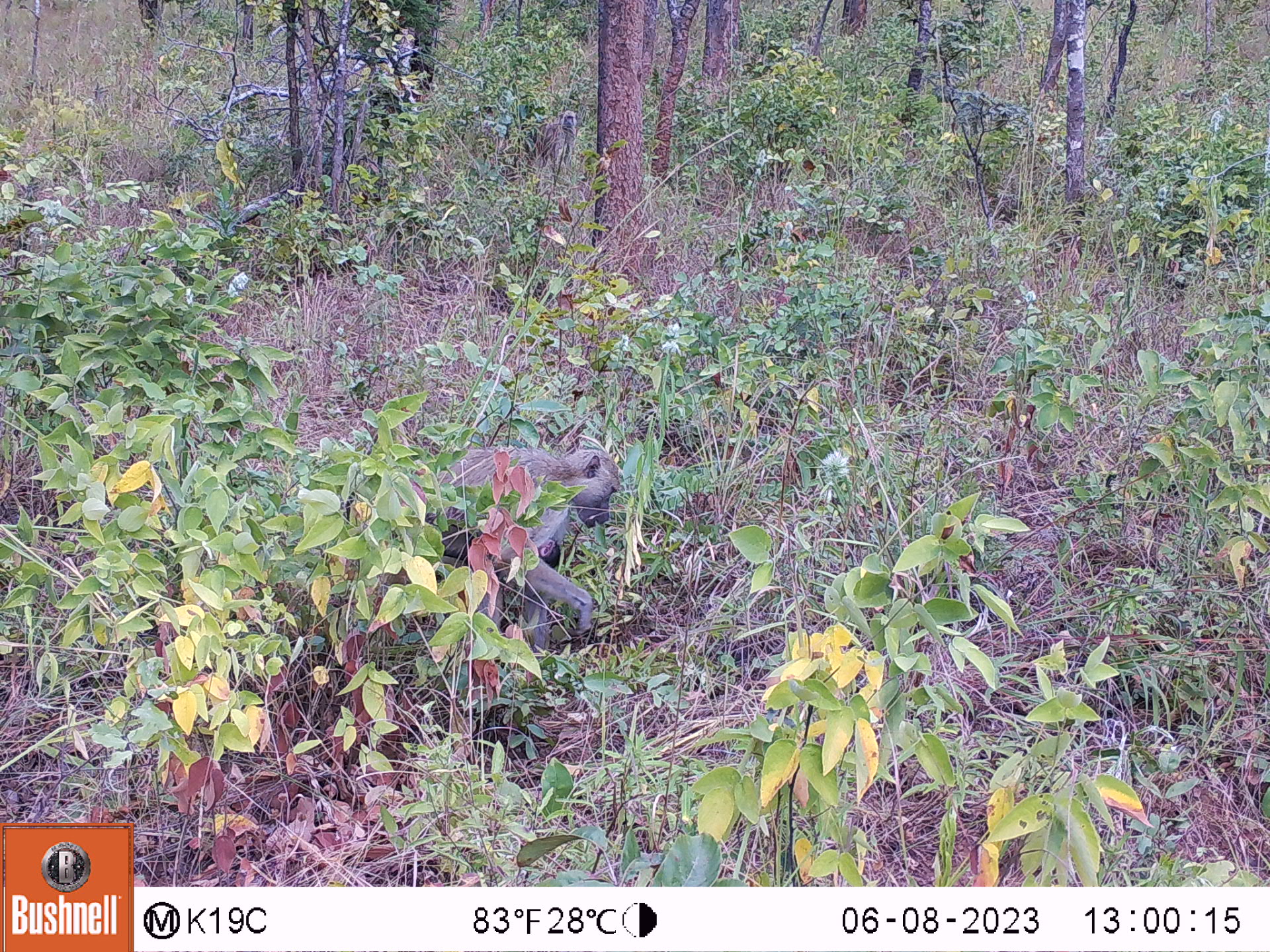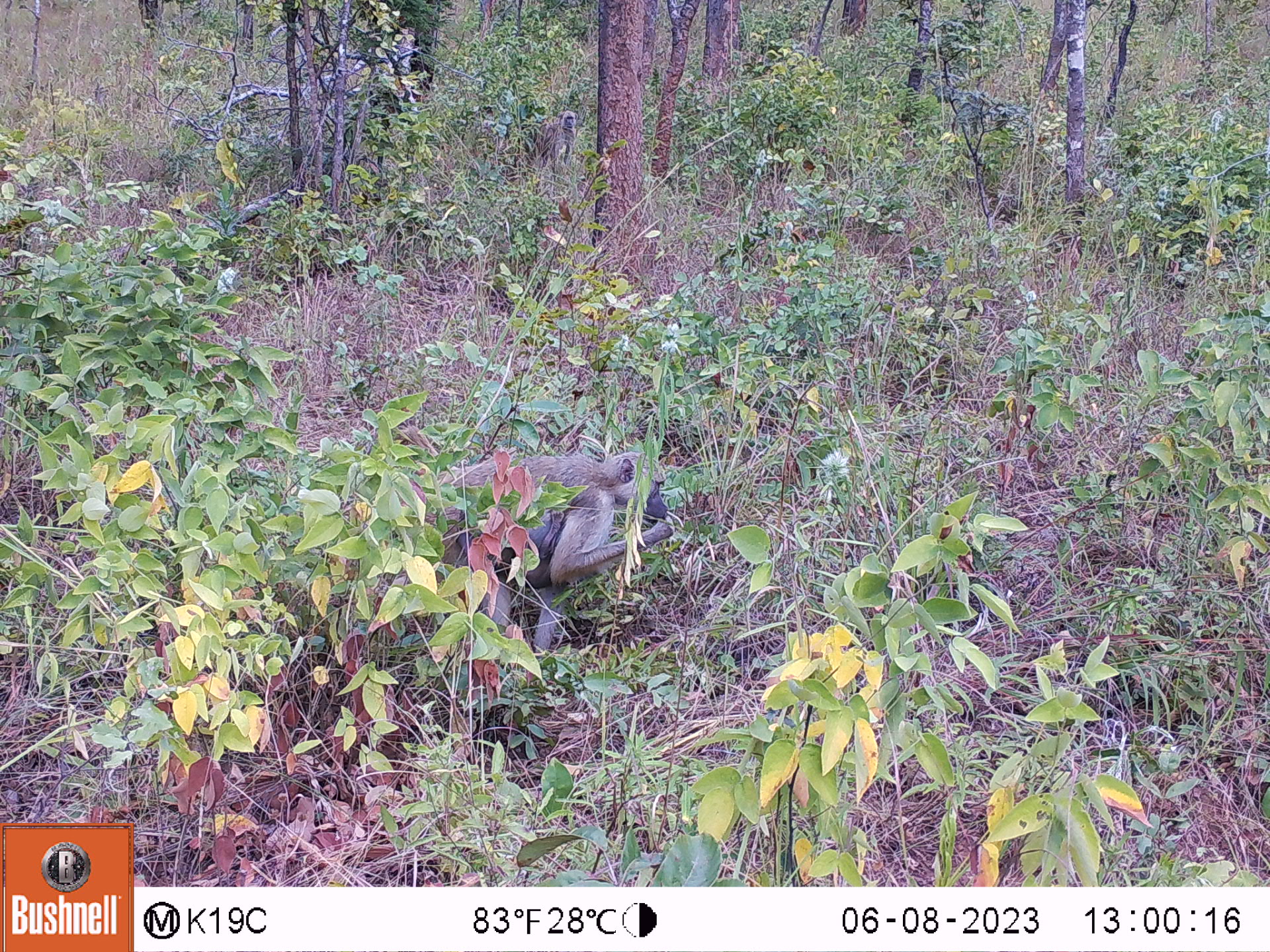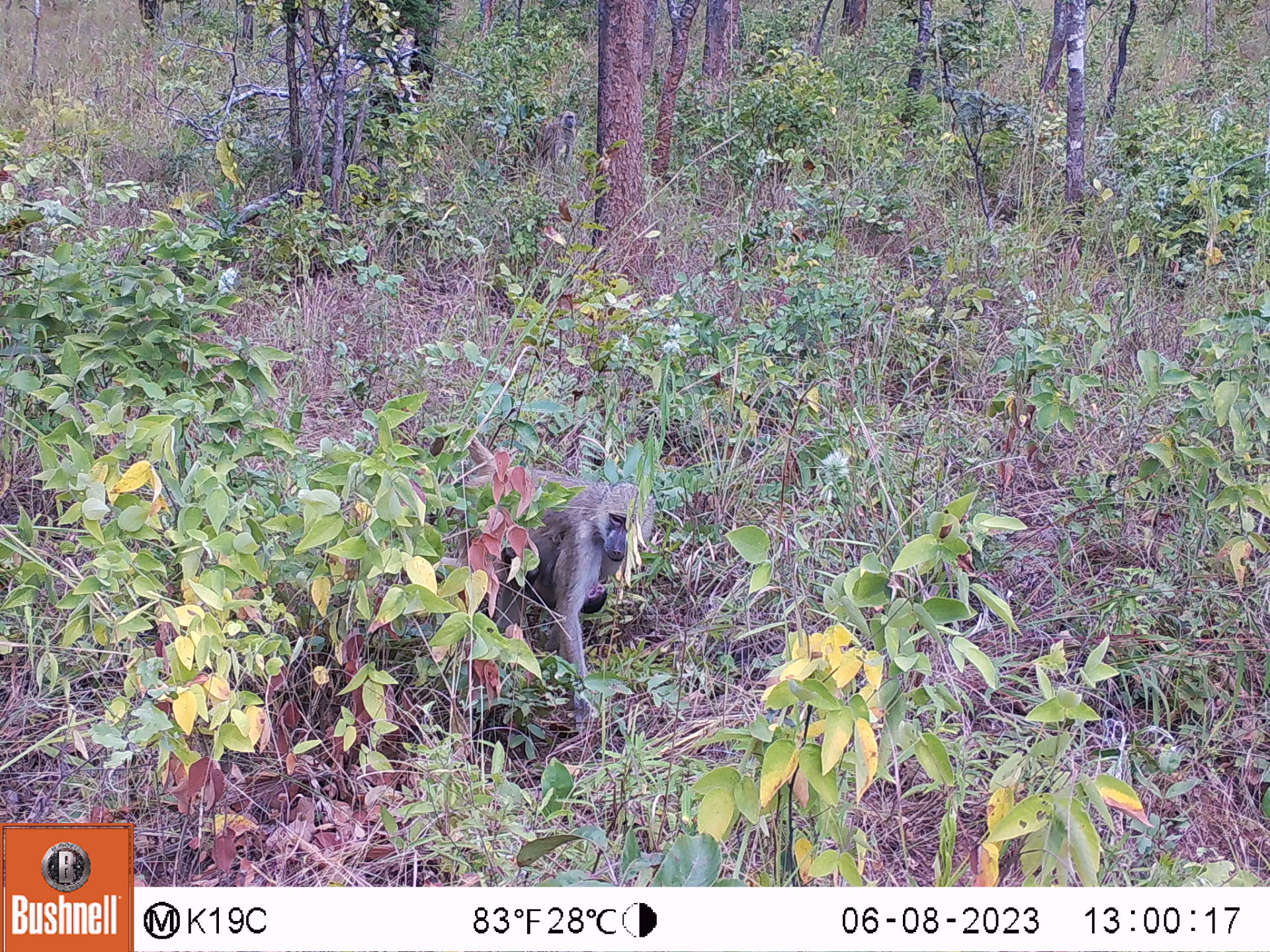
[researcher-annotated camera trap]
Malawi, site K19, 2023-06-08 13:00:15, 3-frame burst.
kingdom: Animalia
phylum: Chordata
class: Mammalia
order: Primates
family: Cercopithecidae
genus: Papio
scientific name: Papio cynocephalus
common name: yellow baboon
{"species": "yellow baboon (Papio cynocephalus)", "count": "3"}